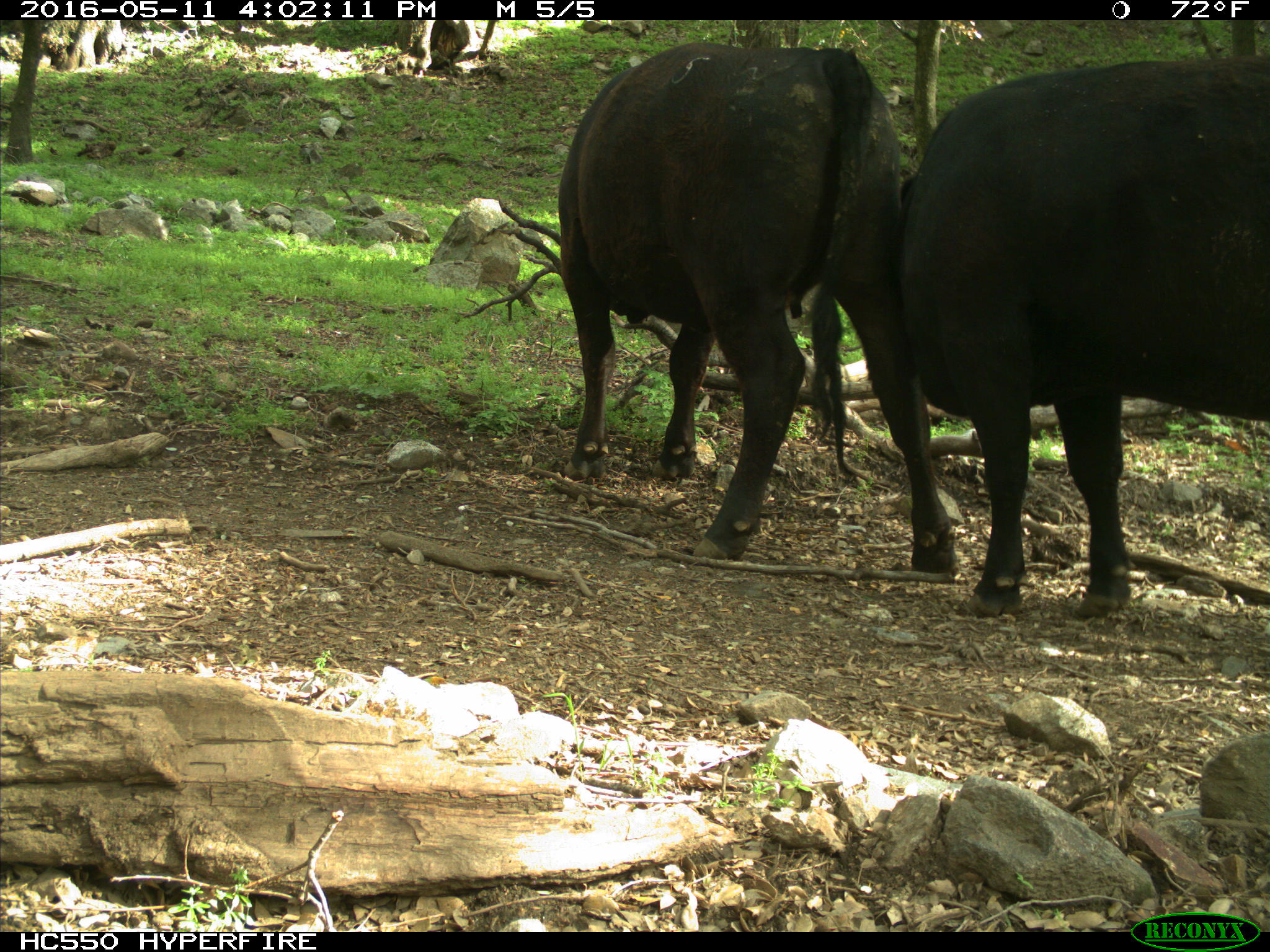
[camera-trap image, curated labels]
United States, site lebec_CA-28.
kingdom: Animalia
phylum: Chordata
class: Mammalia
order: Artiodactyla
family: Bovidae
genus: Bos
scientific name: Bos taurus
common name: domestic cow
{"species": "Bos taurus (domestic cow)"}